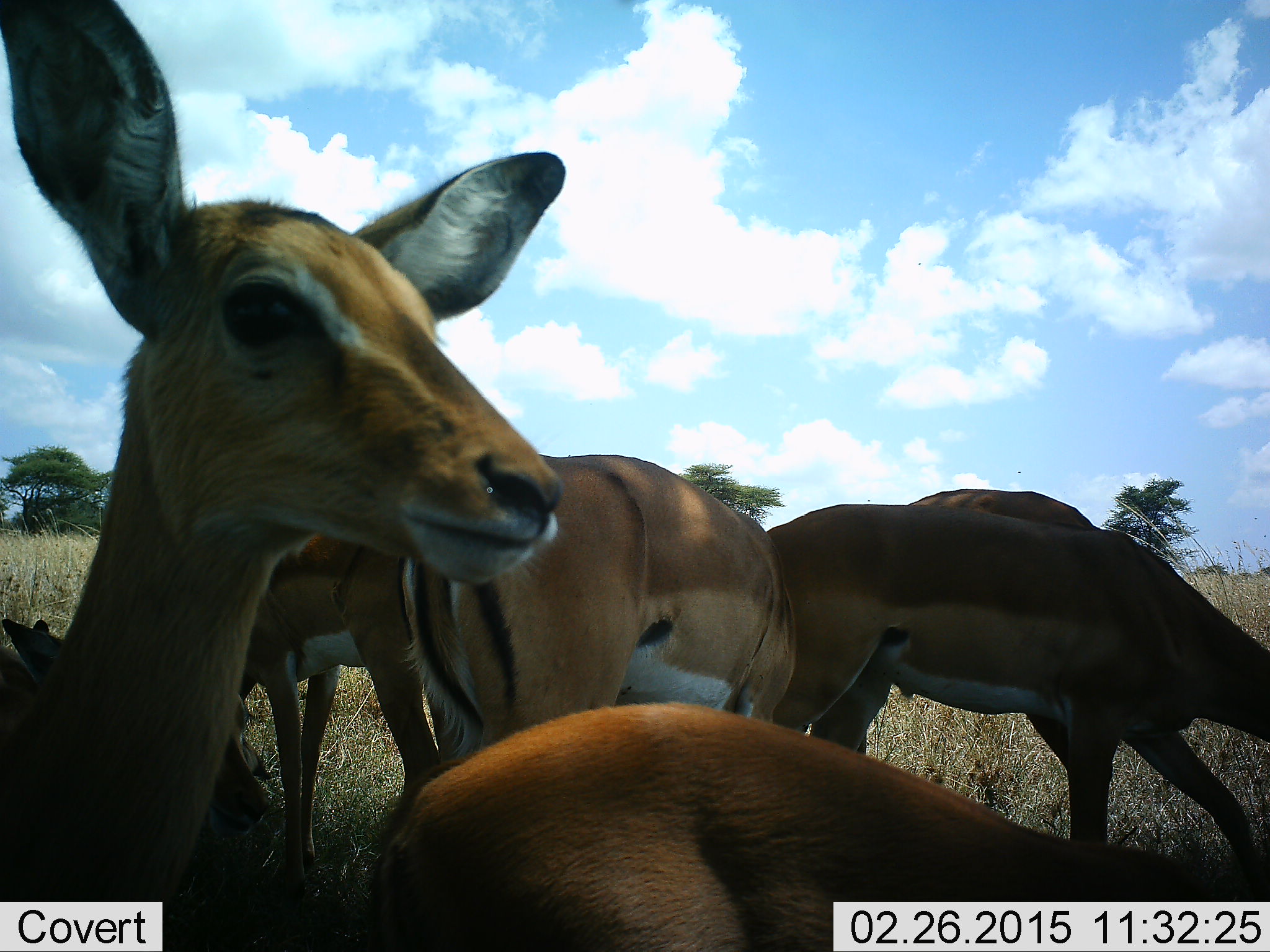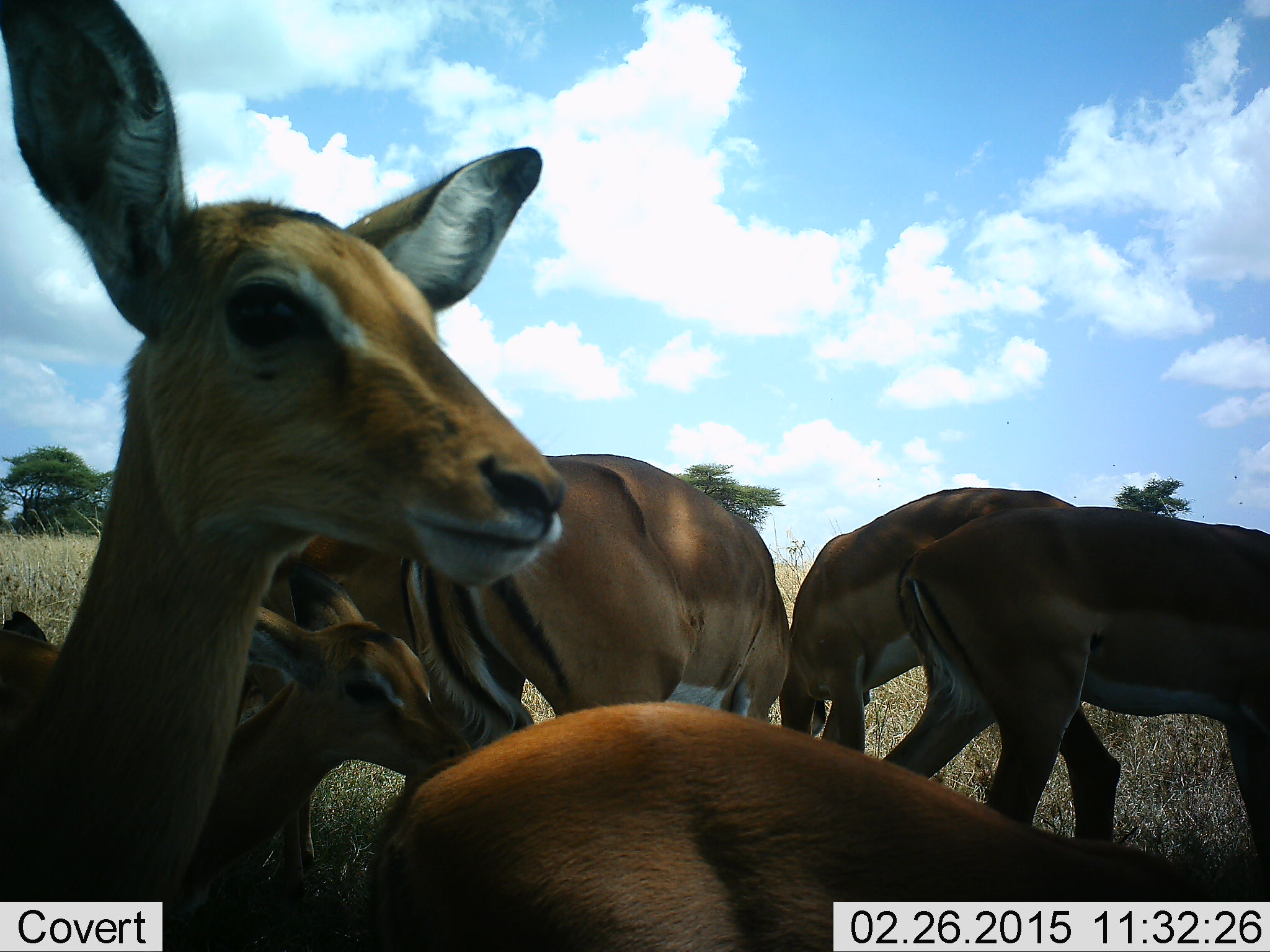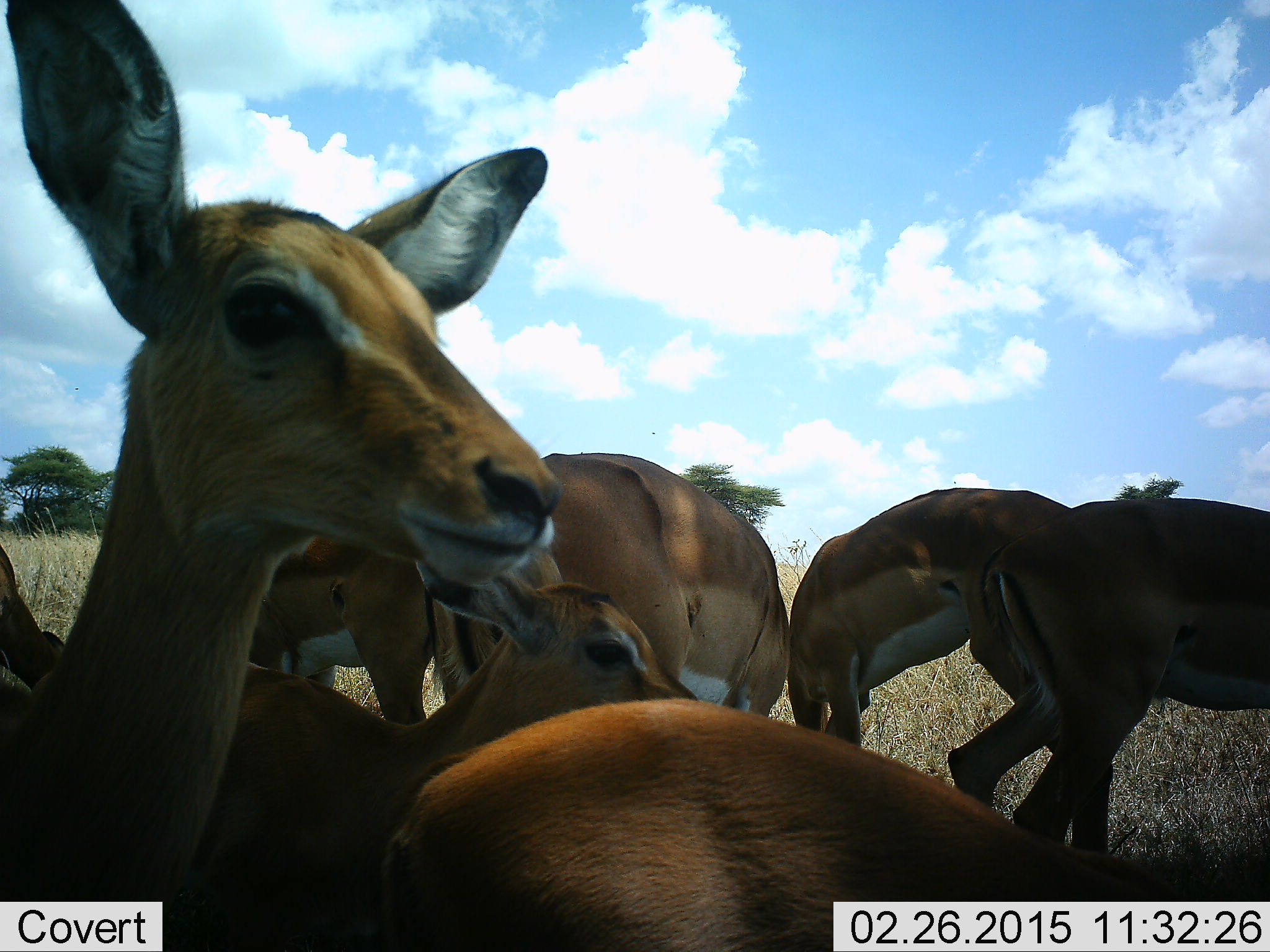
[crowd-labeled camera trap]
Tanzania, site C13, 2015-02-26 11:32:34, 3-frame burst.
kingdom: Animalia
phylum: Chordata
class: Mammalia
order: Artiodactyla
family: Bovidae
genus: Aepyceros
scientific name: Aepyceros melampus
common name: impala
Impala (Aepyceros melampus), count 7. Behavior (volunteer vote fractions): standing 100%, resting 10%, moving 40%, interacting 0%. Young present (vote fraction): 70%. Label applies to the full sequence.